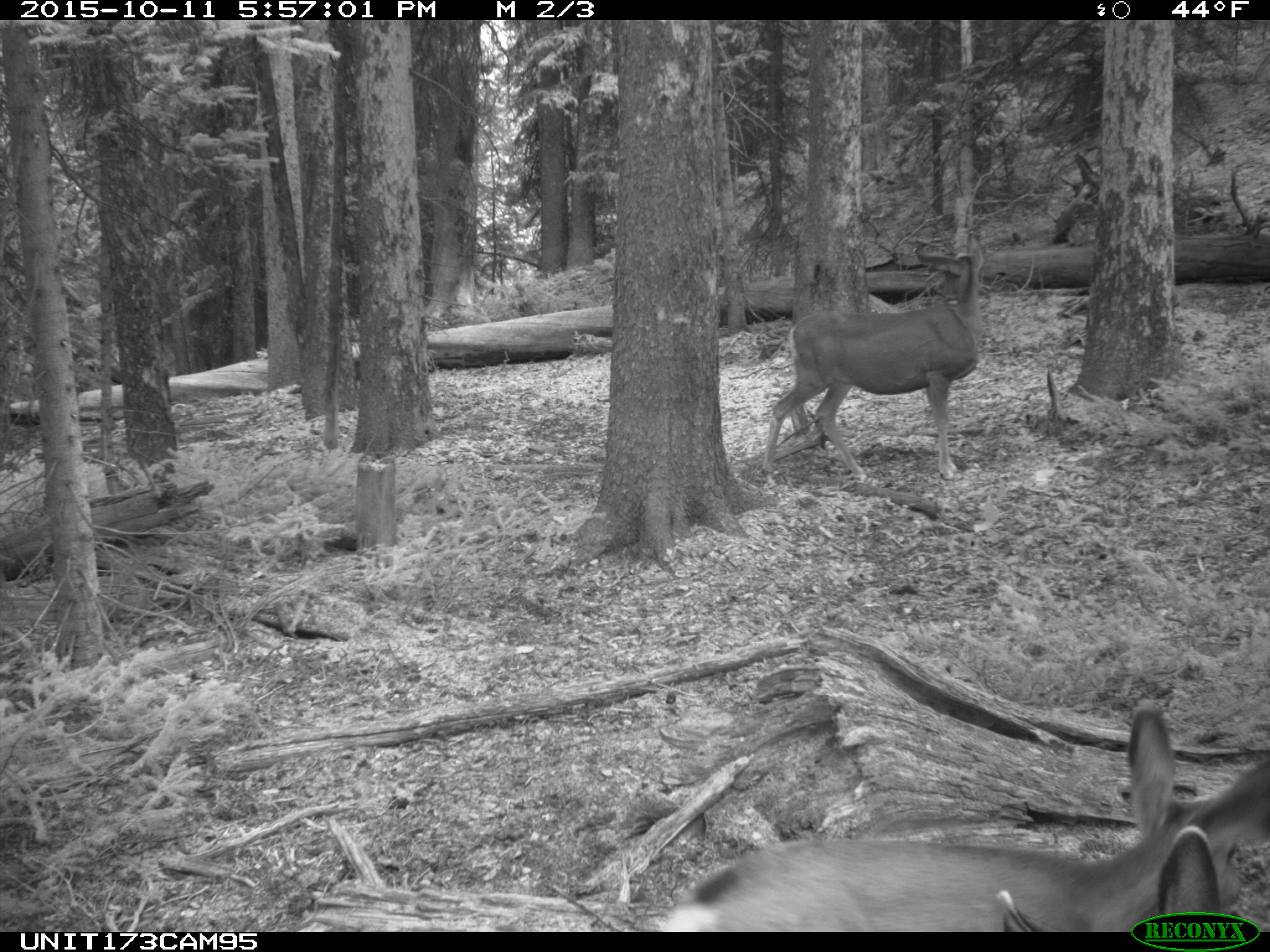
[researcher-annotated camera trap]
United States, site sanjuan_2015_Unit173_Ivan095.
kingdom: Animalia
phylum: Chordata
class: Mammalia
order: Artiodactyla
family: Cervidae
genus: Odocoileus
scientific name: Odocoileus hemionus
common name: mule deer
Odocoileus hemionus (mule deer).